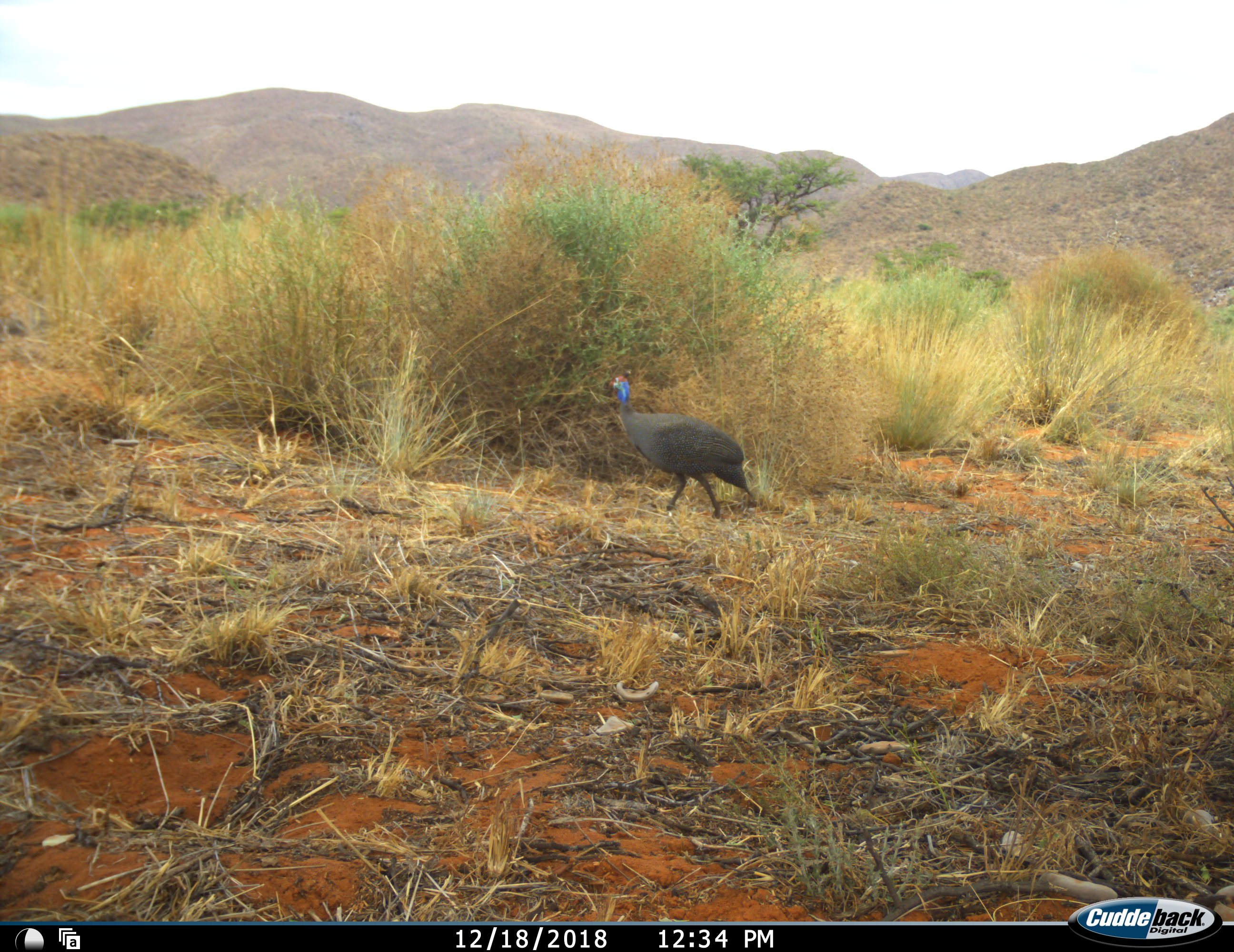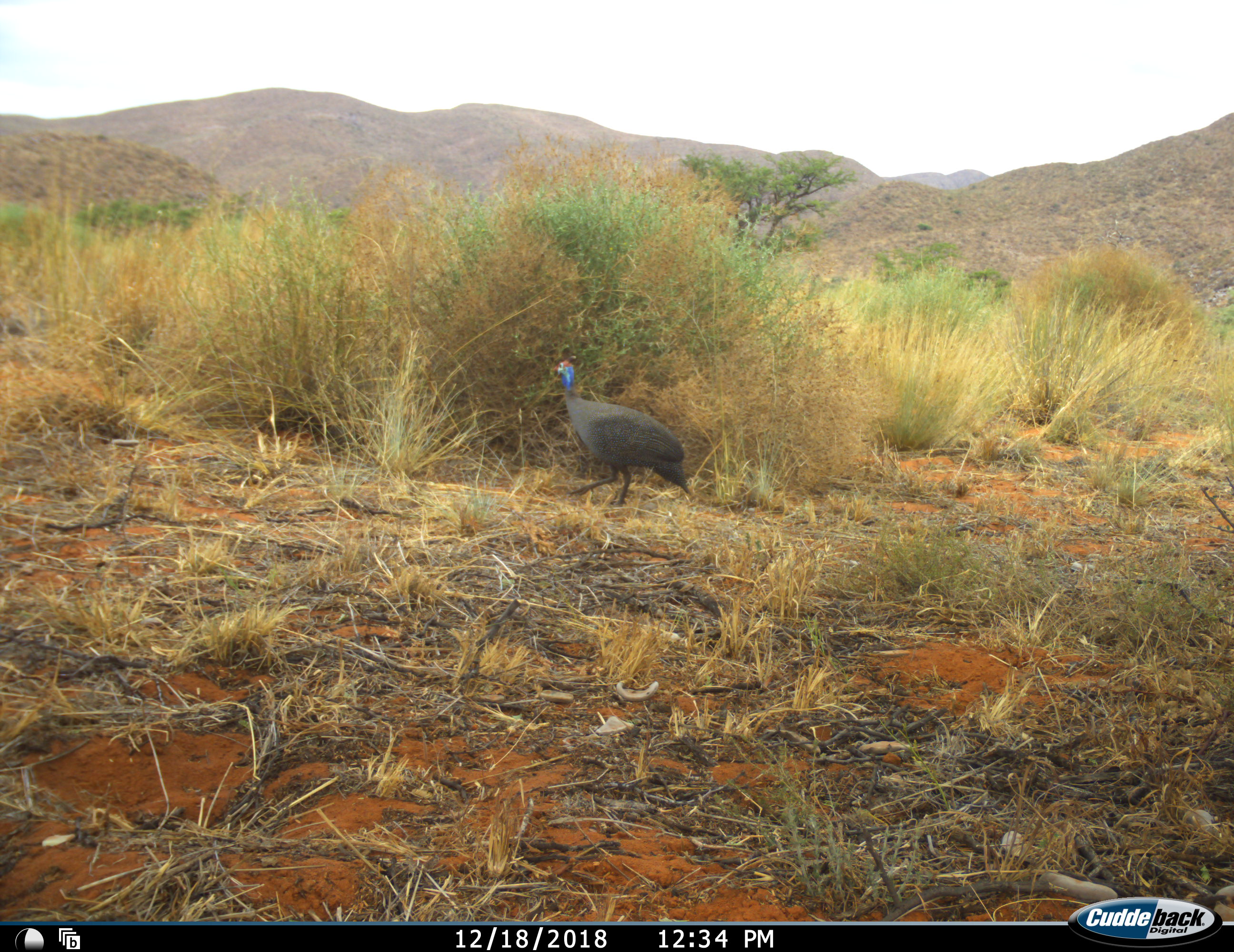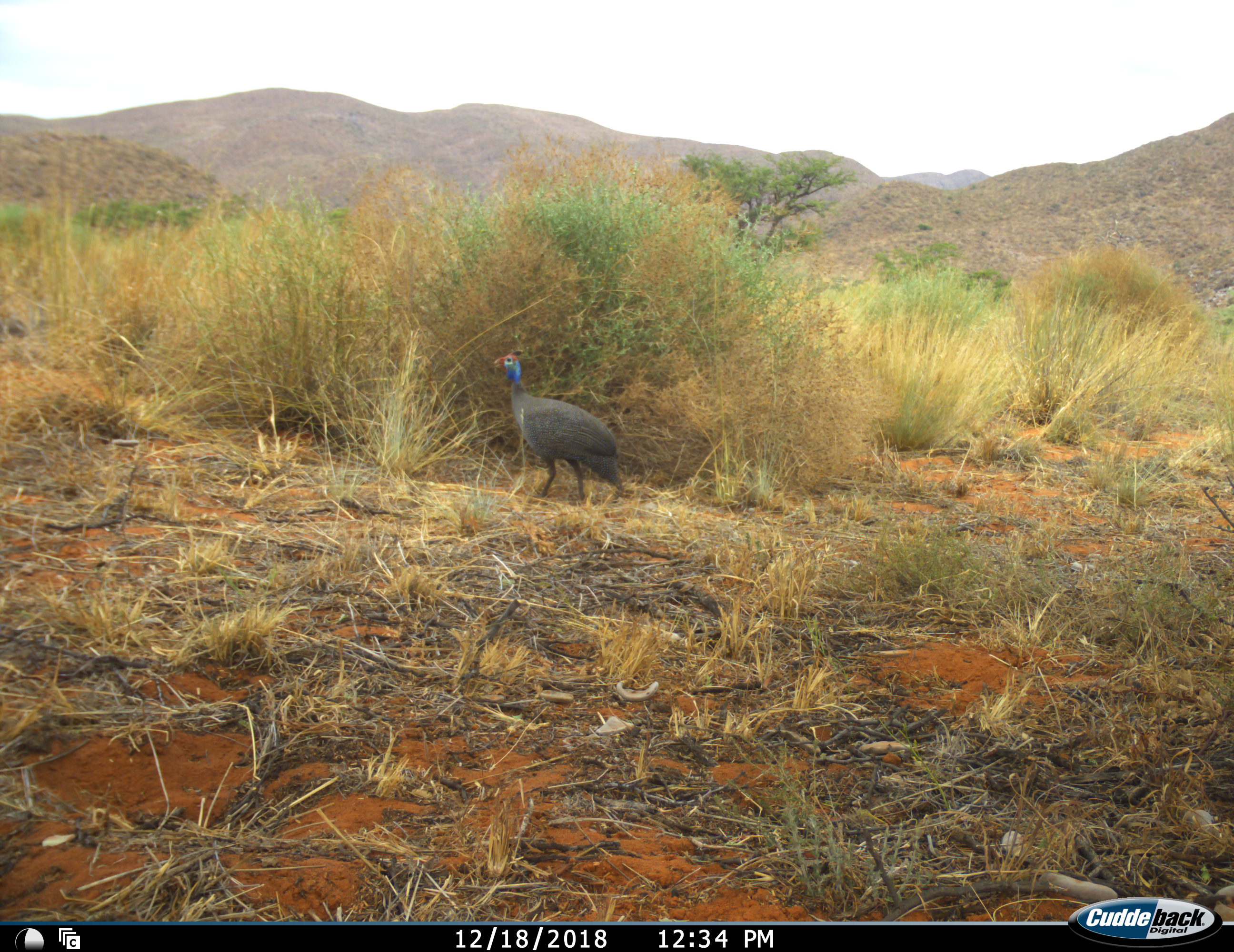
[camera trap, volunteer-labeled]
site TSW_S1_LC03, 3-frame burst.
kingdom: Animalia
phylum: Chordata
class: Aves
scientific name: Aves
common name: bird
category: birdother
Birdother (bird) (Aves), count 1. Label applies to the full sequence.